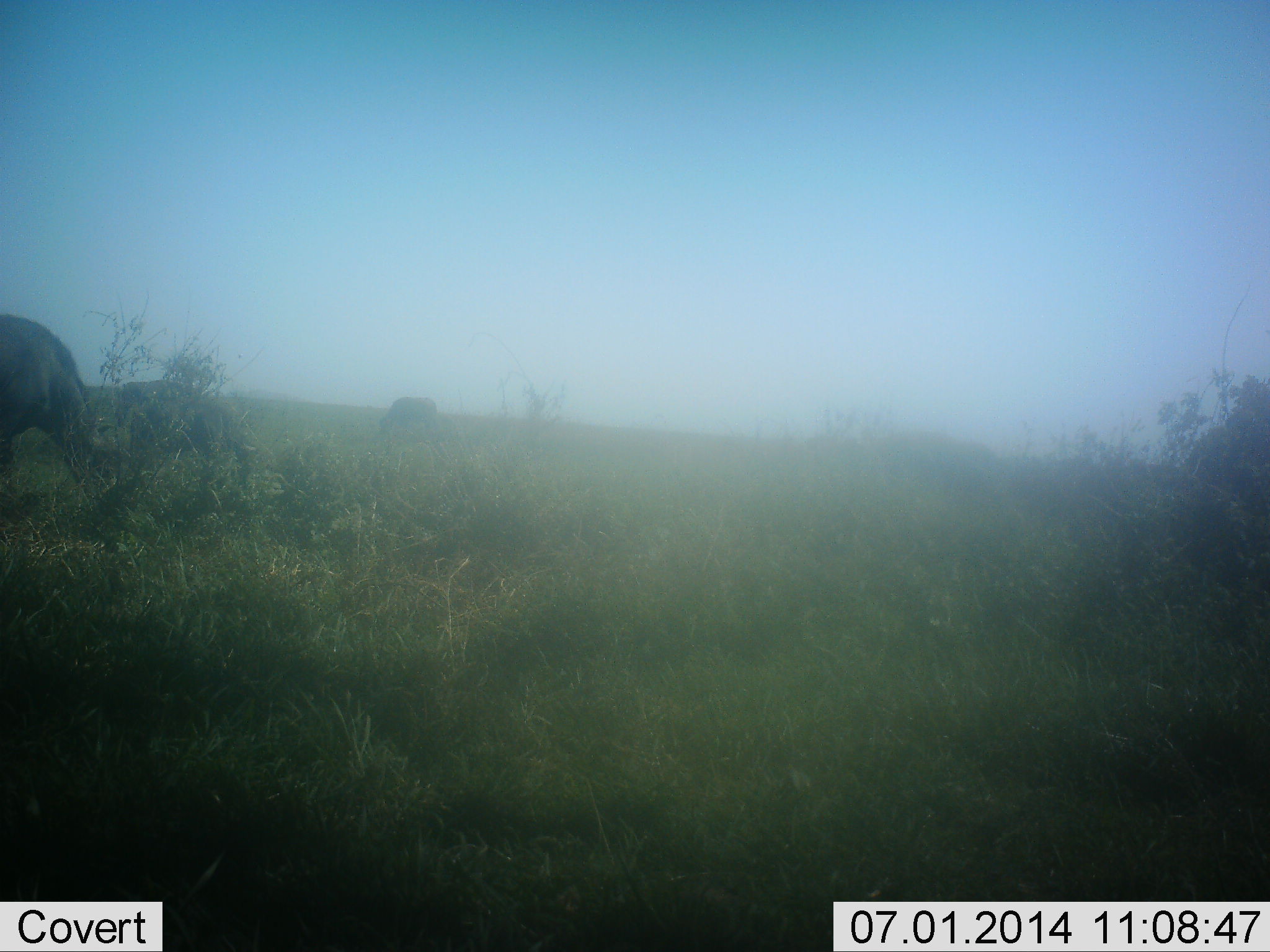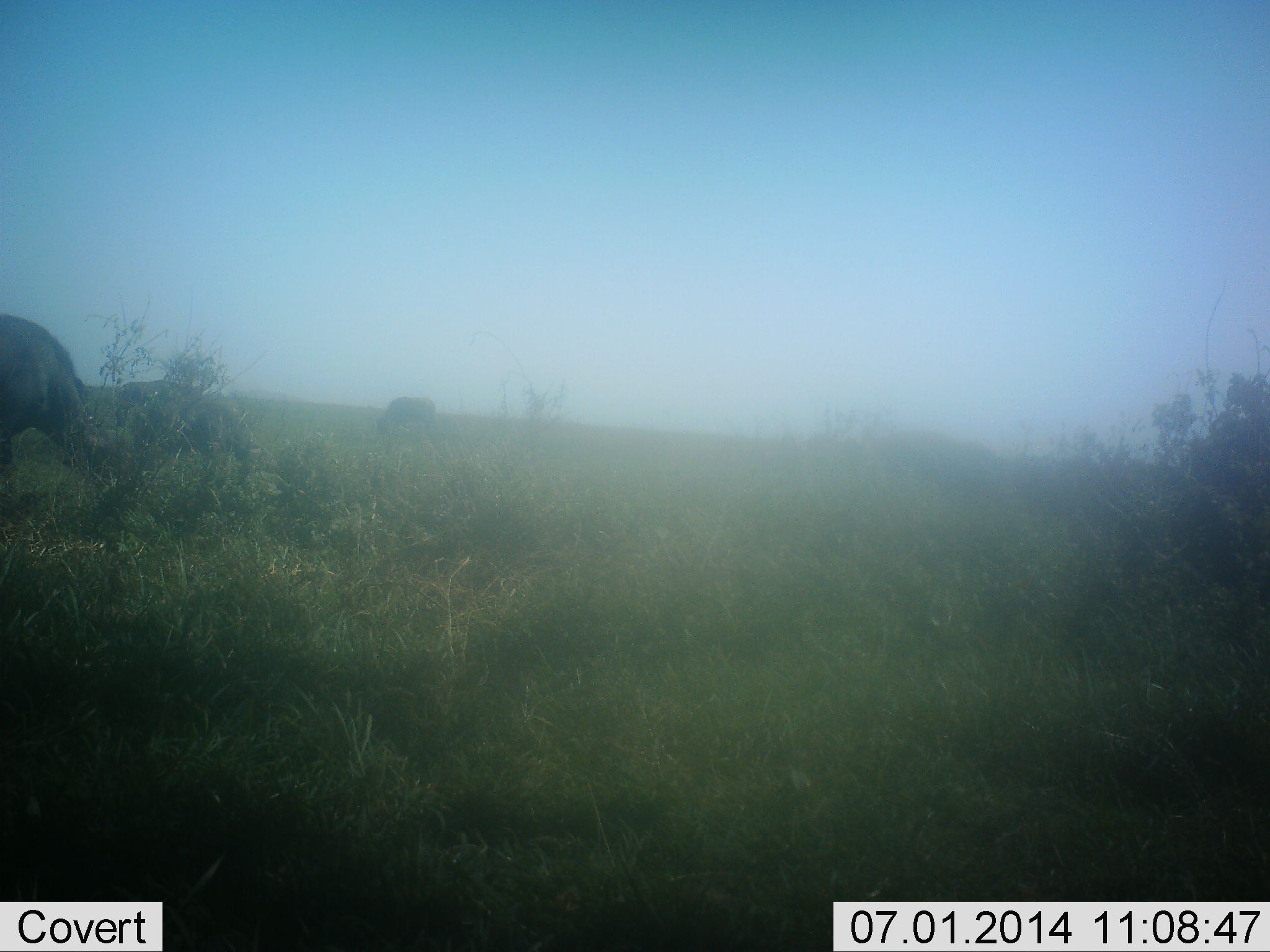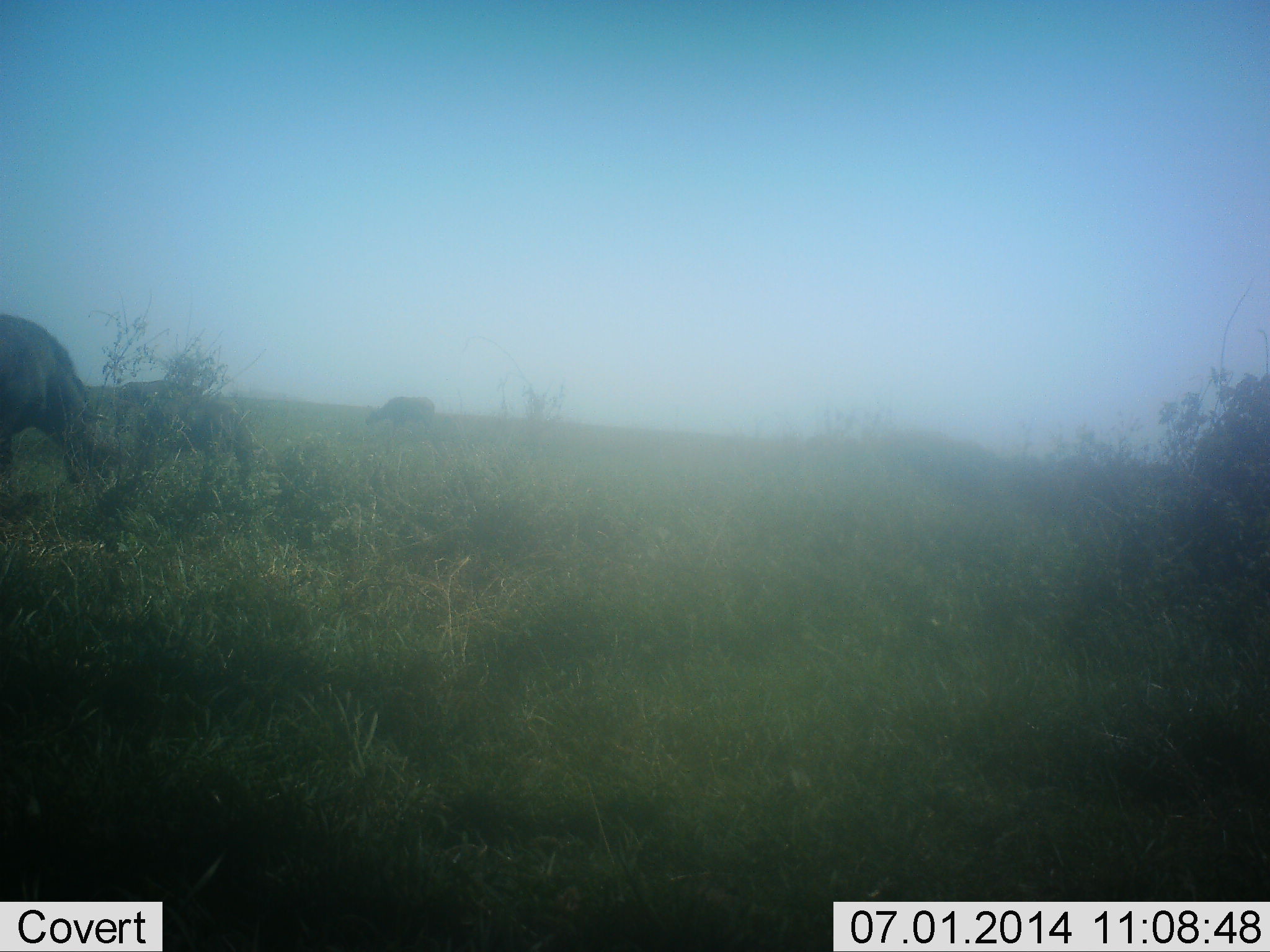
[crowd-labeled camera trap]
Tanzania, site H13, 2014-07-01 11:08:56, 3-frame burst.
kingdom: Animalia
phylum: Chordata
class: Mammalia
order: Artiodactyla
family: Bovidae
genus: Connochaetes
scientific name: Connochaetes taurinus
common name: blue wildebeest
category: wildebeest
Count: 2.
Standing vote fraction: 40%.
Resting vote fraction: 0%.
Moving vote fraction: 30%.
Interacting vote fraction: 0%.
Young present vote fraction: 0%.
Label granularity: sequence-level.